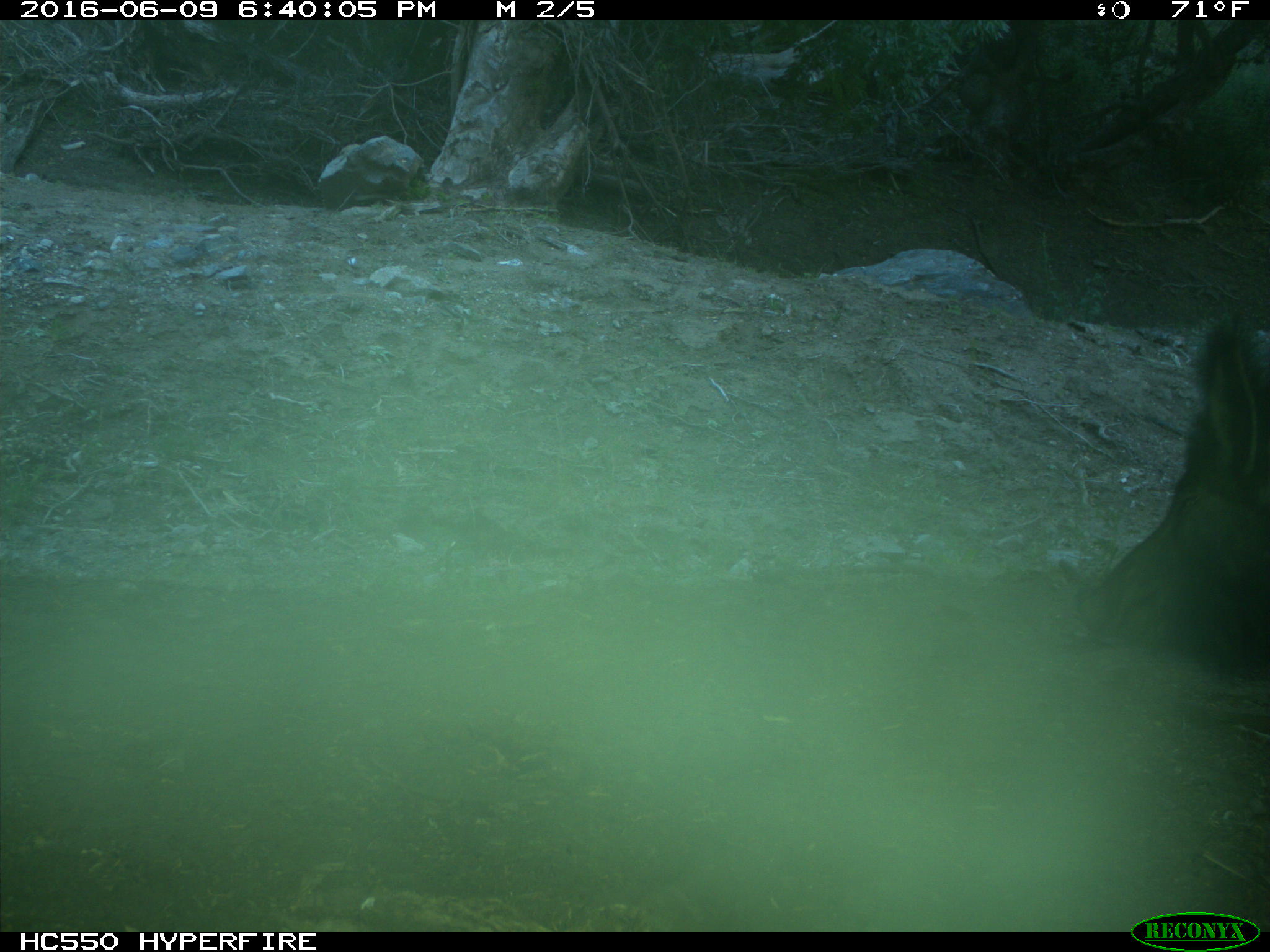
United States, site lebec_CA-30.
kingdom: Animalia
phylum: Chordata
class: Mammalia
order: Artiodactyla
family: Suidae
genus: Sus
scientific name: Sus scrofa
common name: wild boar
Sus scrofa (wild boar).